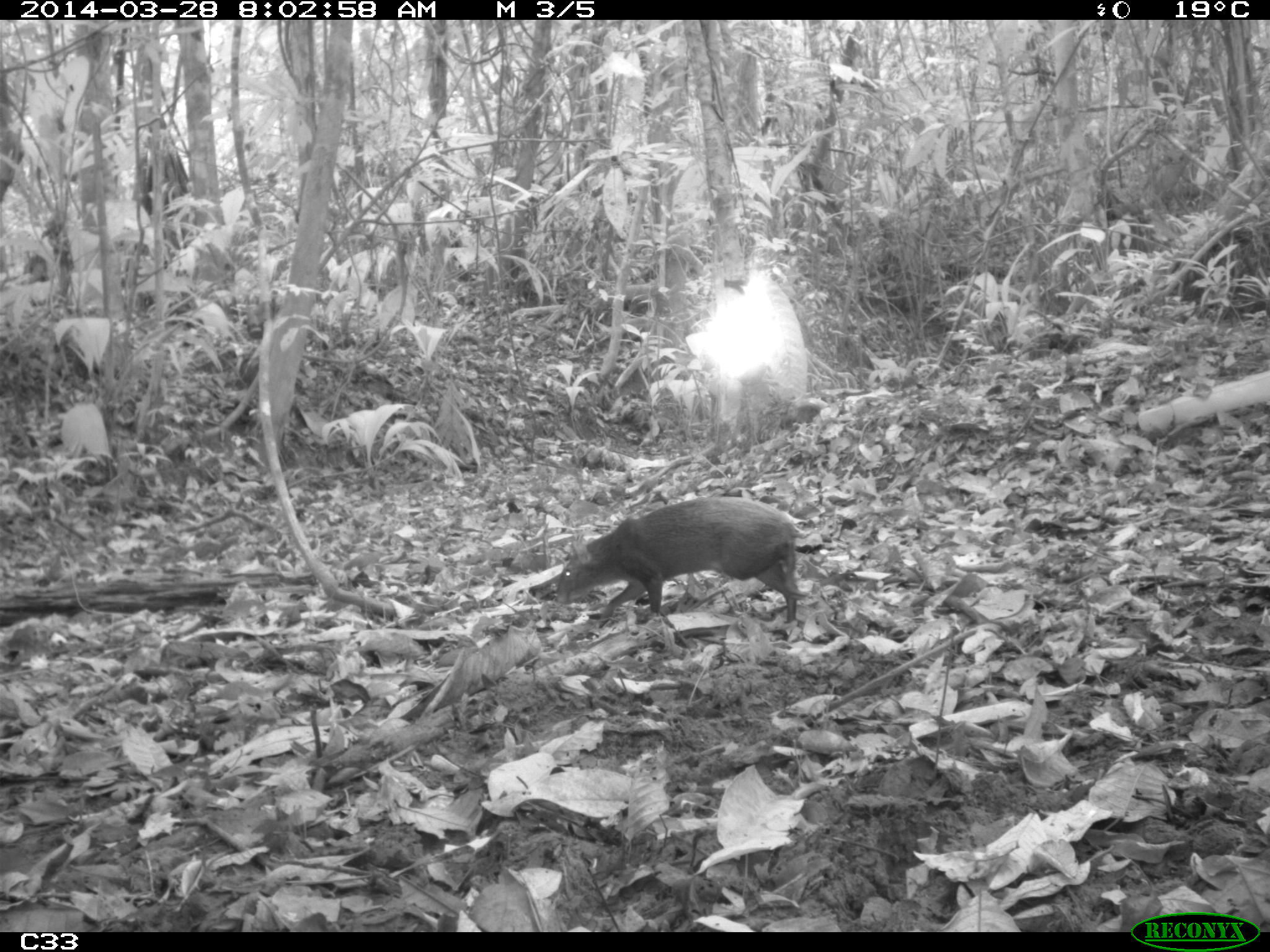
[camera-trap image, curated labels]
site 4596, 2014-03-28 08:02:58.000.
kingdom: Animalia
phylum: Chordata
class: Mammalia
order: Rodentia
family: Dasyproctidae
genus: Dasyprocta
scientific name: Dasyprocta leporina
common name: red-rumped agouti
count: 1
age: adult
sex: male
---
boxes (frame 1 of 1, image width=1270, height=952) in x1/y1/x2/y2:
dasyprocta leporina: 555/495/808/624